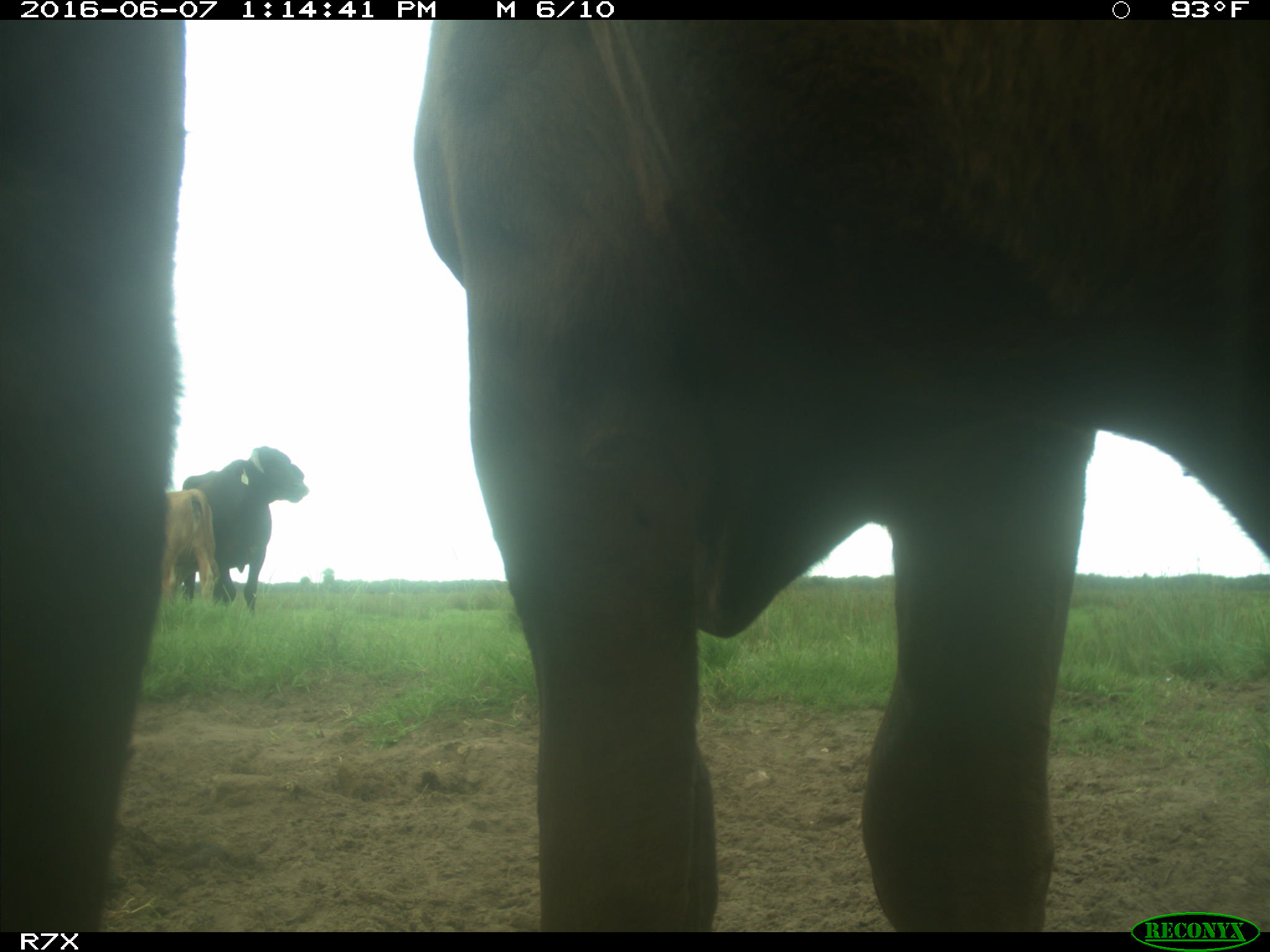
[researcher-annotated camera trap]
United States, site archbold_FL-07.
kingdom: Animalia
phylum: Chordata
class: Mammalia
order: Artiodactyla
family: Bovidae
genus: Bos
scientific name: Bos taurus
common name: domestic cow